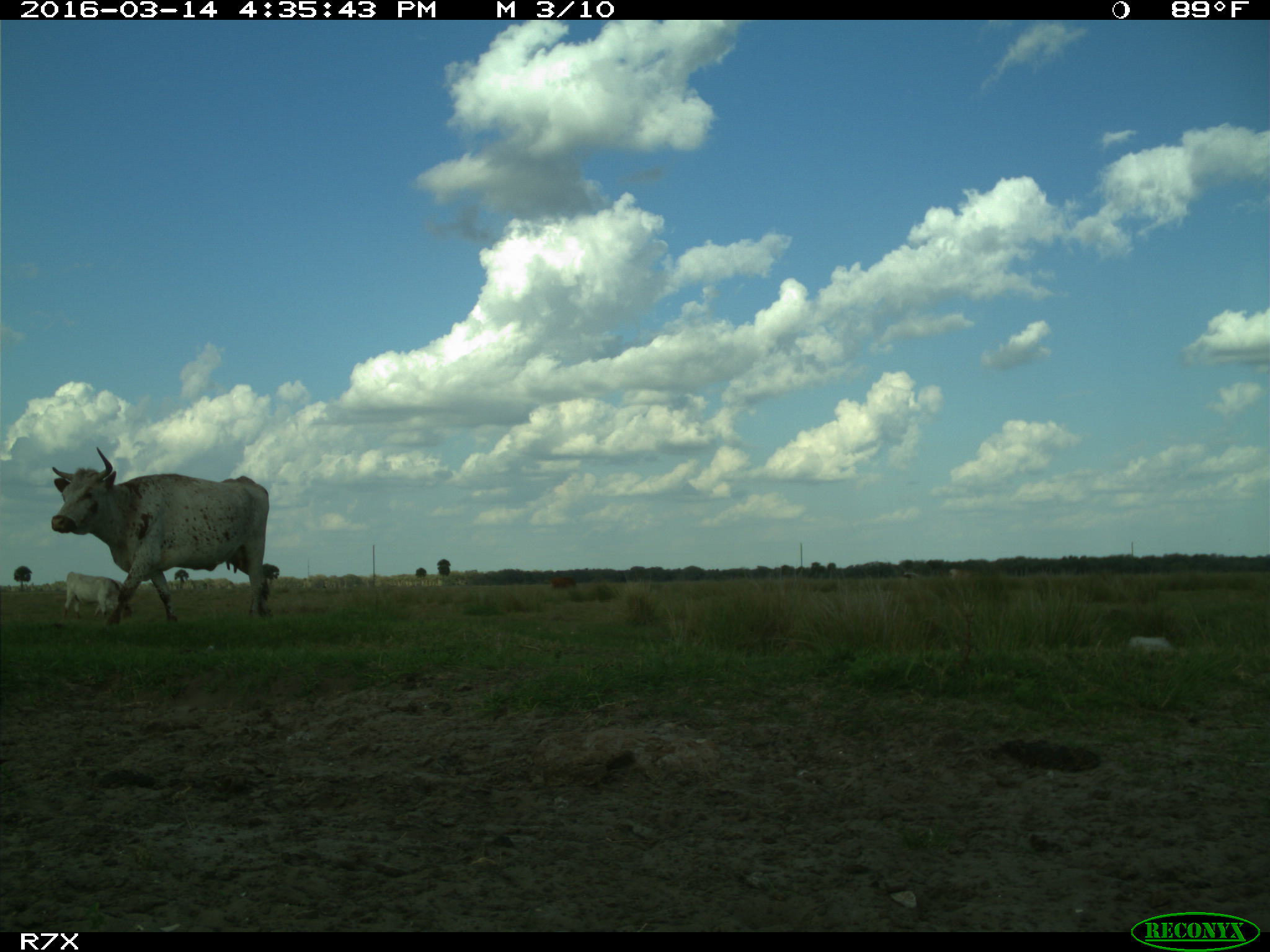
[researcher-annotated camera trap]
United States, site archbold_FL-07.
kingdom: Animalia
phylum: Chordata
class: Mammalia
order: Artiodactyla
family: Bovidae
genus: Bos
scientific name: Bos taurus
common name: domestic cow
Bos taurus (domestic cow).